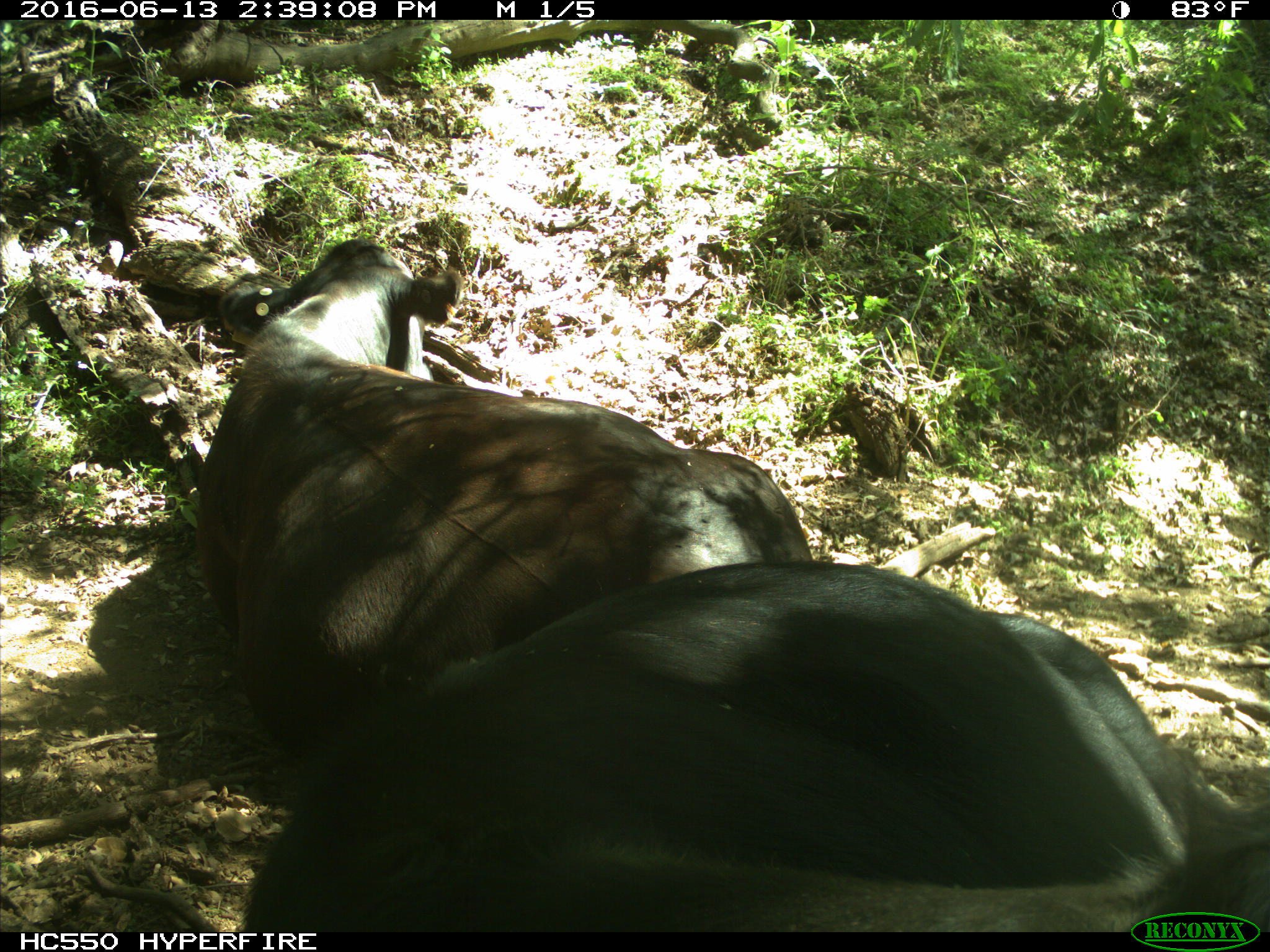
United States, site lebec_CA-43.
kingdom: Animalia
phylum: Chordata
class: Mammalia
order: Artiodactyla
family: Bovidae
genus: Bos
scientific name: Bos taurus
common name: domestic cow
Bos taurus (domestic cow).